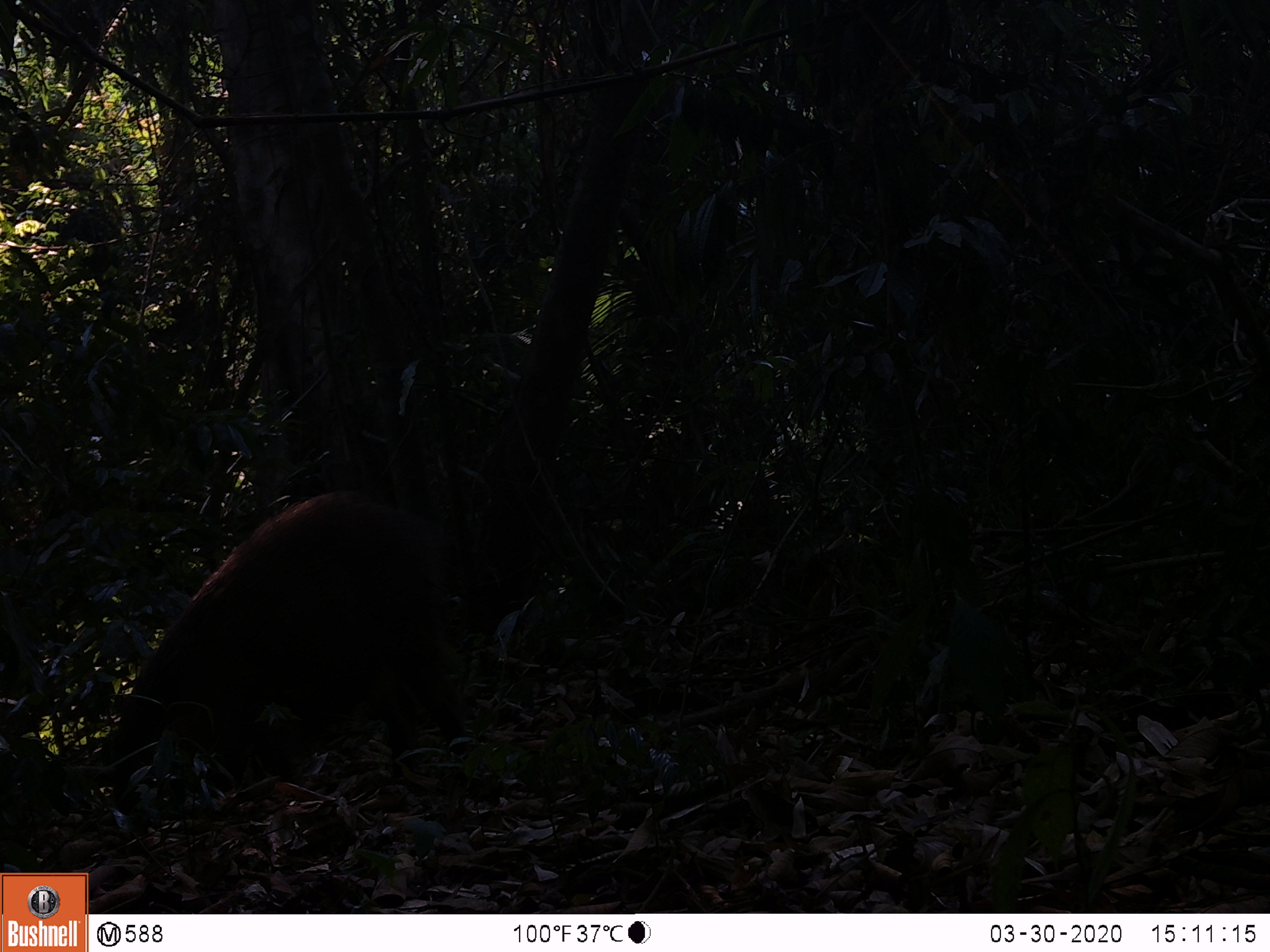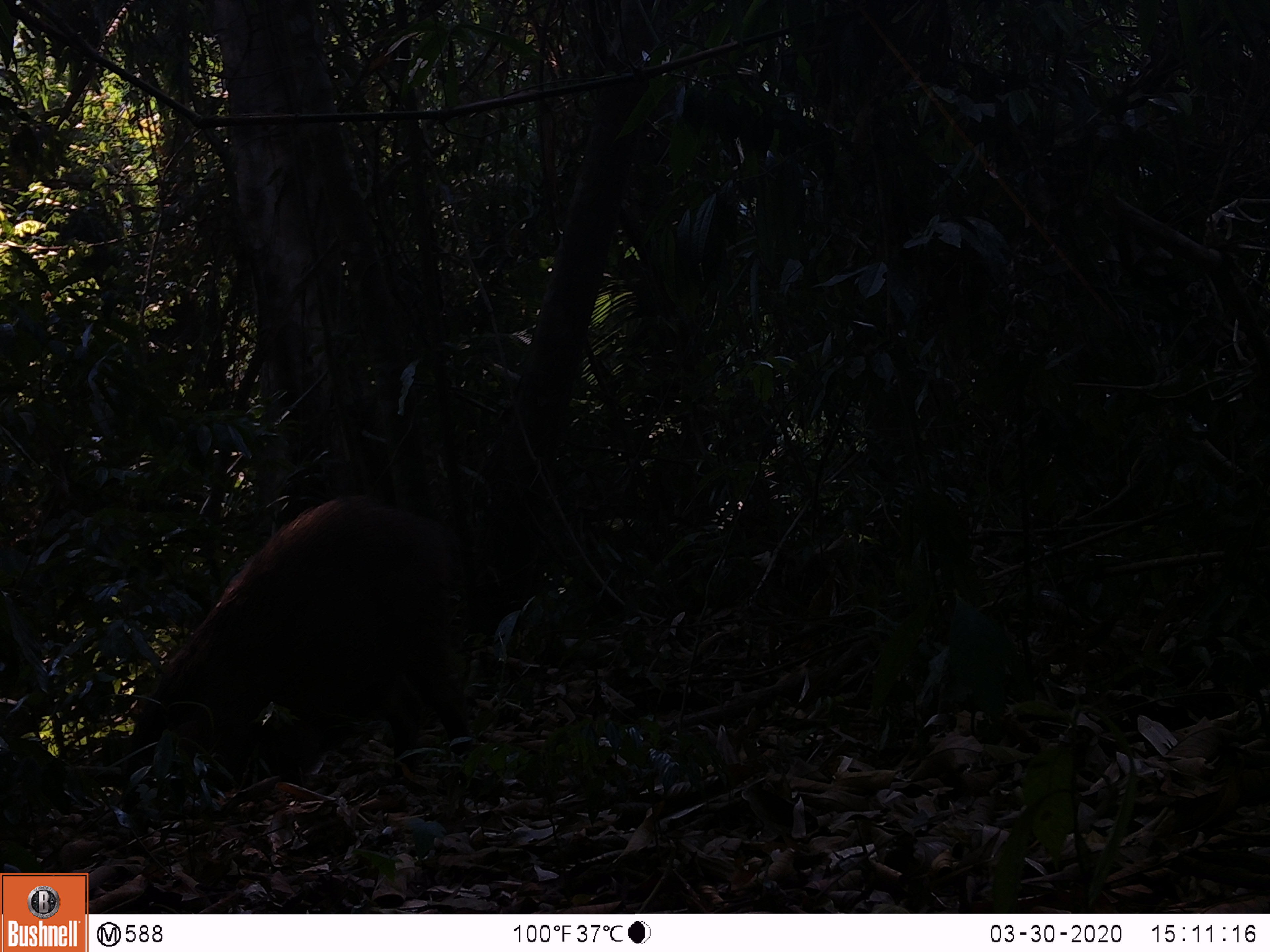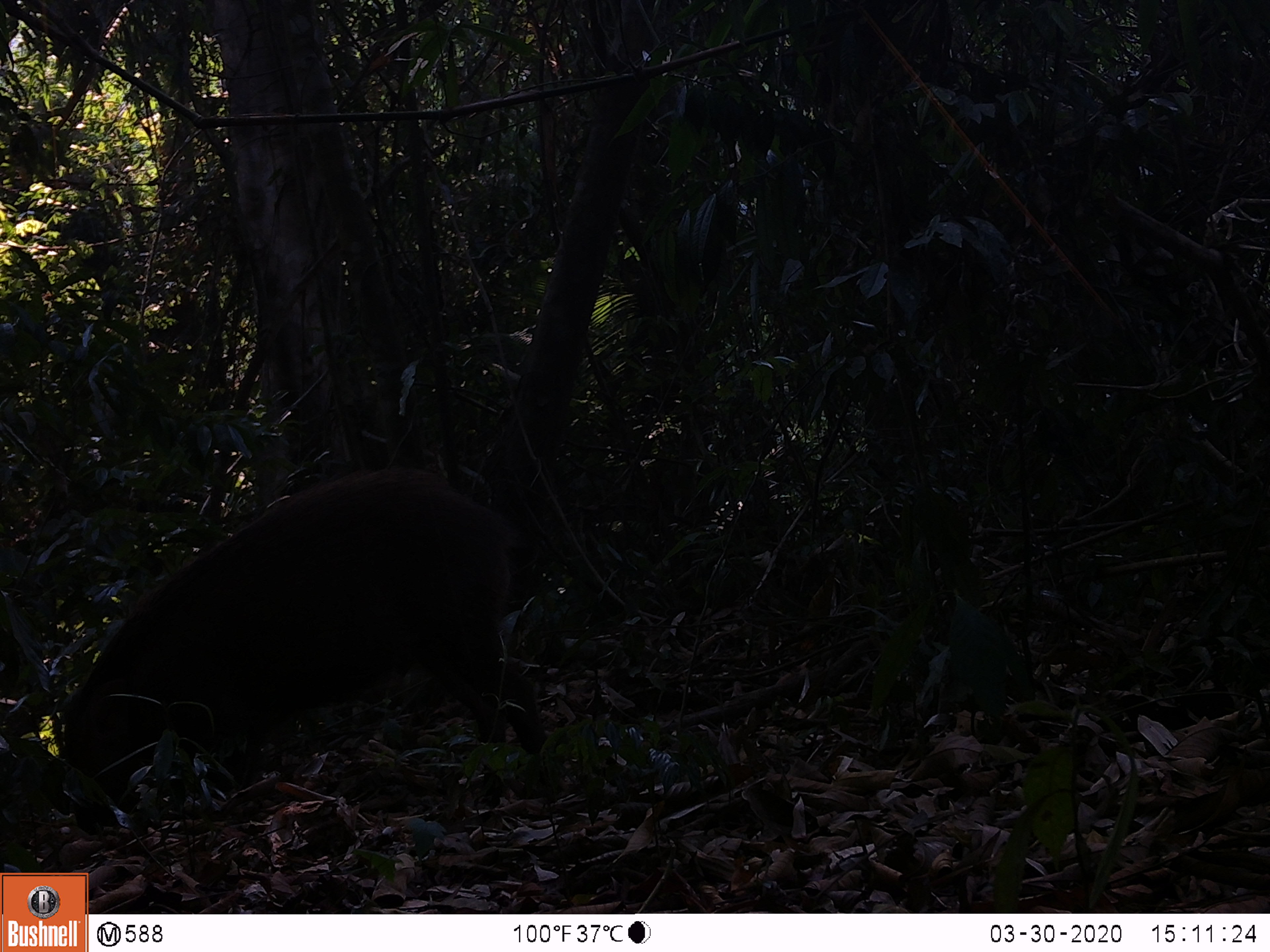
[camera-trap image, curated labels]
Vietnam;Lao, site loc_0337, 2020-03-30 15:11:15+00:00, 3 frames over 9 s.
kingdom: Animalia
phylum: Chordata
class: Mammalia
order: Artiodactyla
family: Suidae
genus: Sus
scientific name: Sus scrofa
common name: eurasian wild pig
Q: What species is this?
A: Eurasian wild pig (Sus scrofa).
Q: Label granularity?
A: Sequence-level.